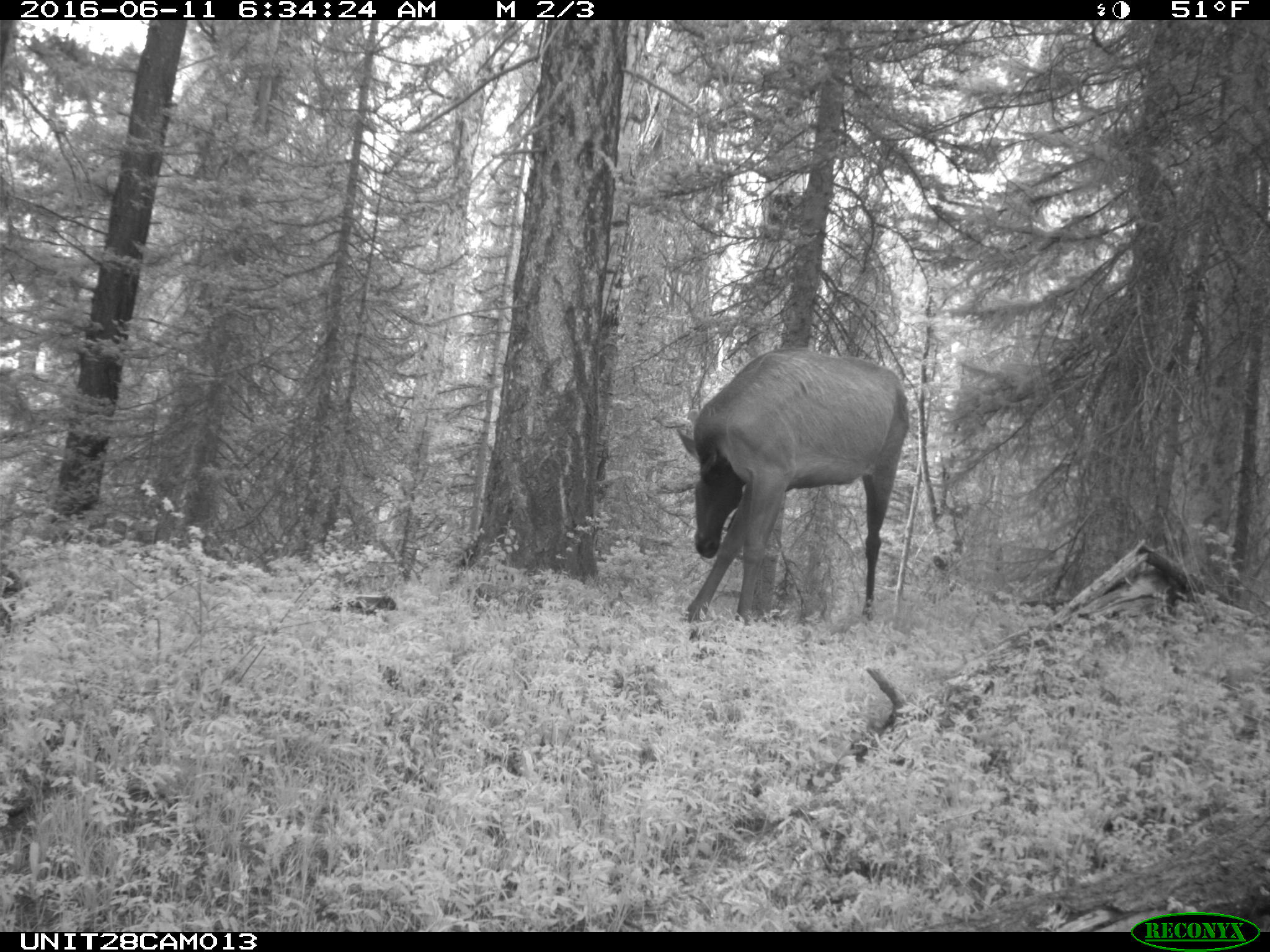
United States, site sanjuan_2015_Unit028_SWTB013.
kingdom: Animalia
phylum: Chordata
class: Mammalia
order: Artiodactyla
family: Cervidae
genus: Cervus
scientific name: Cervus elaphus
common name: red deer